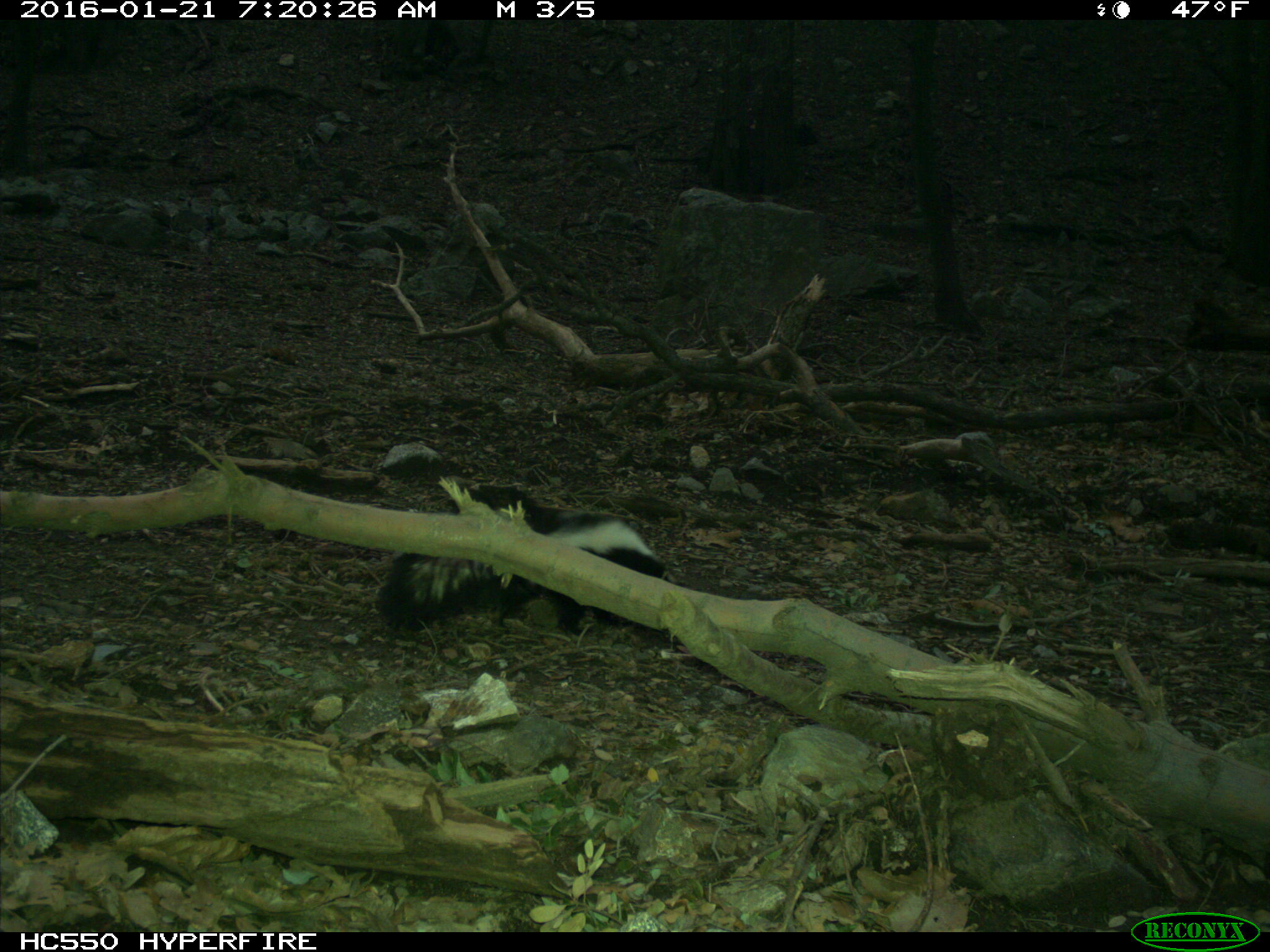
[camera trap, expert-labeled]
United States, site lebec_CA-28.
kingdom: Animalia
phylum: Chordata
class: Mammalia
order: Carnivora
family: Mephitidae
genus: Mephitis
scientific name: Mephitis mephitis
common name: striped skunk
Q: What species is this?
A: Mephitis mephitis (striped skunk).